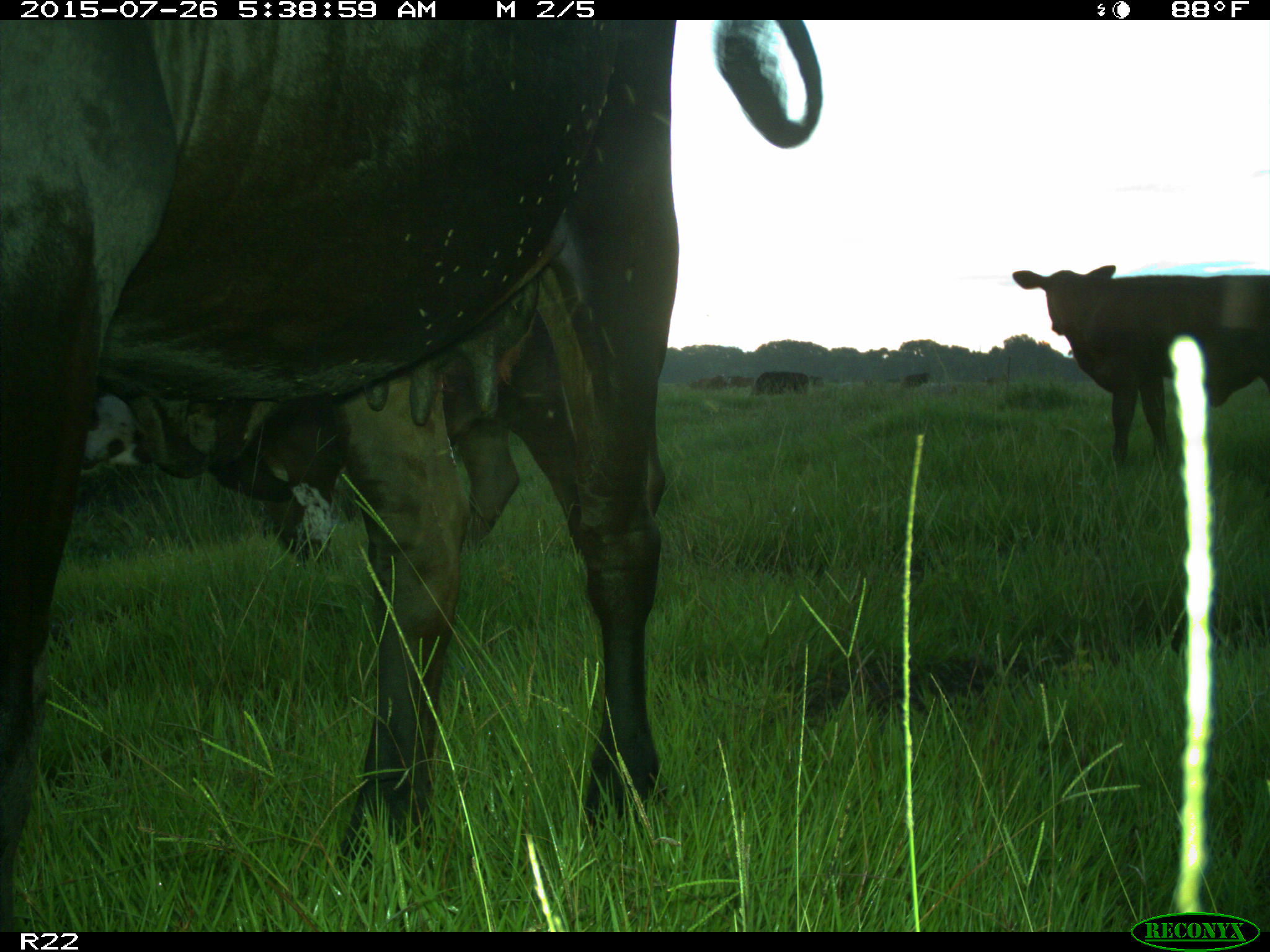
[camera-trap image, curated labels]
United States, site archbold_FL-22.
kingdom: Animalia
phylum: Chordata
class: Mammalia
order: Artiodactyla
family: Bovidae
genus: Bos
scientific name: Bos taurus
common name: domestic cow